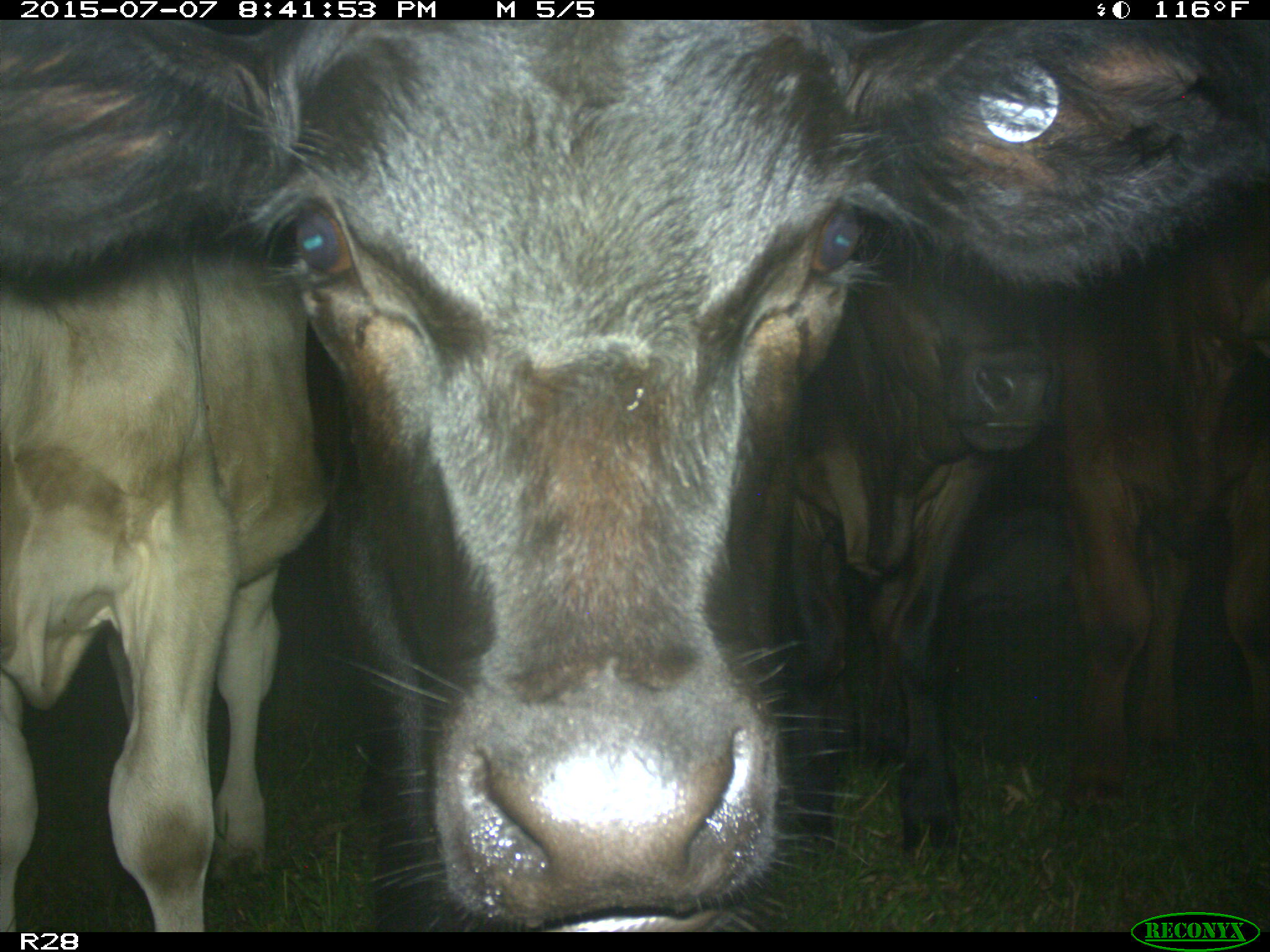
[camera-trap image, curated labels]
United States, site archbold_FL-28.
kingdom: Animalia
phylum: Chordata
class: Mammalia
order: Artiodactyla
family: Bovidae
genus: Bos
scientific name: Bos taurus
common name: domestic cow